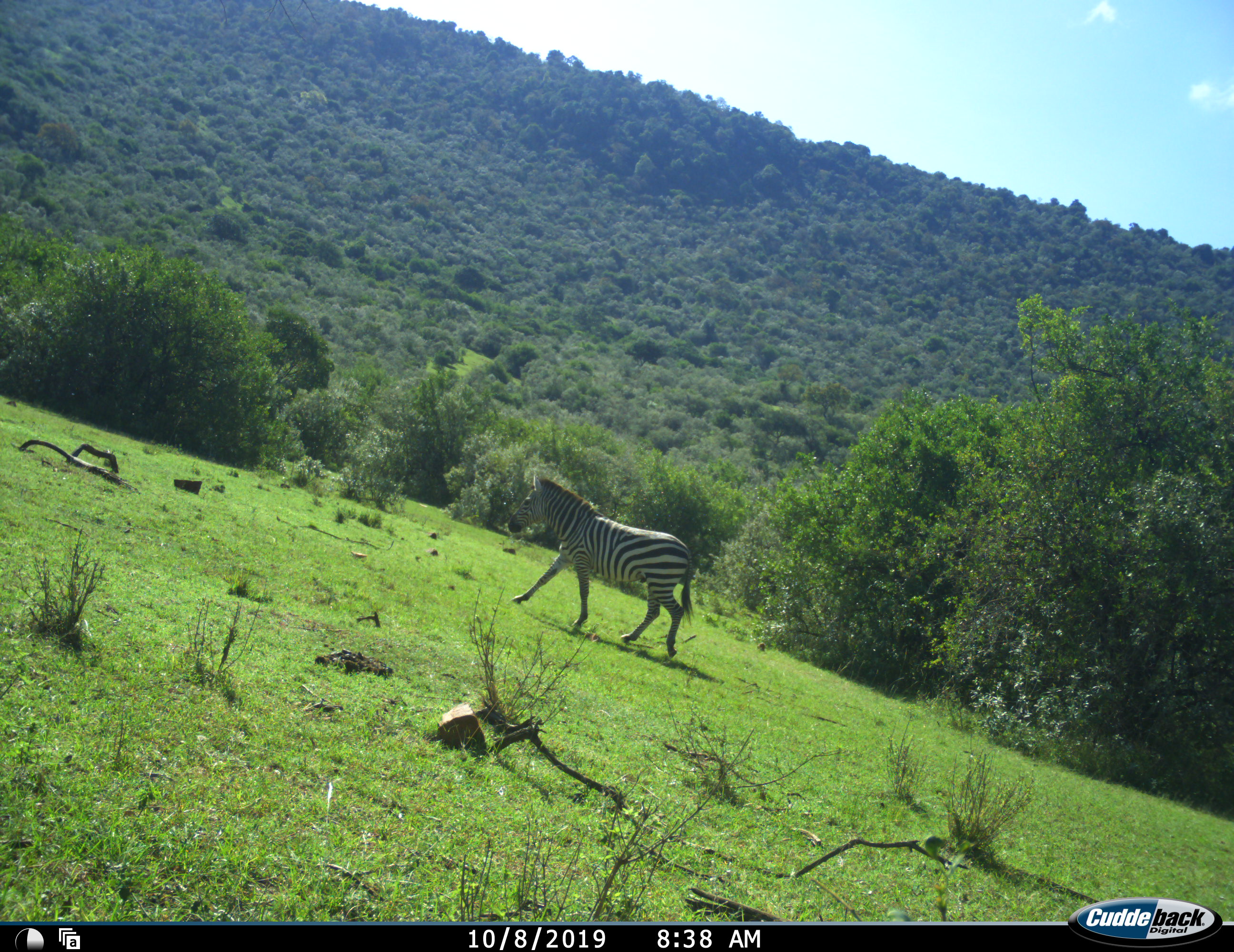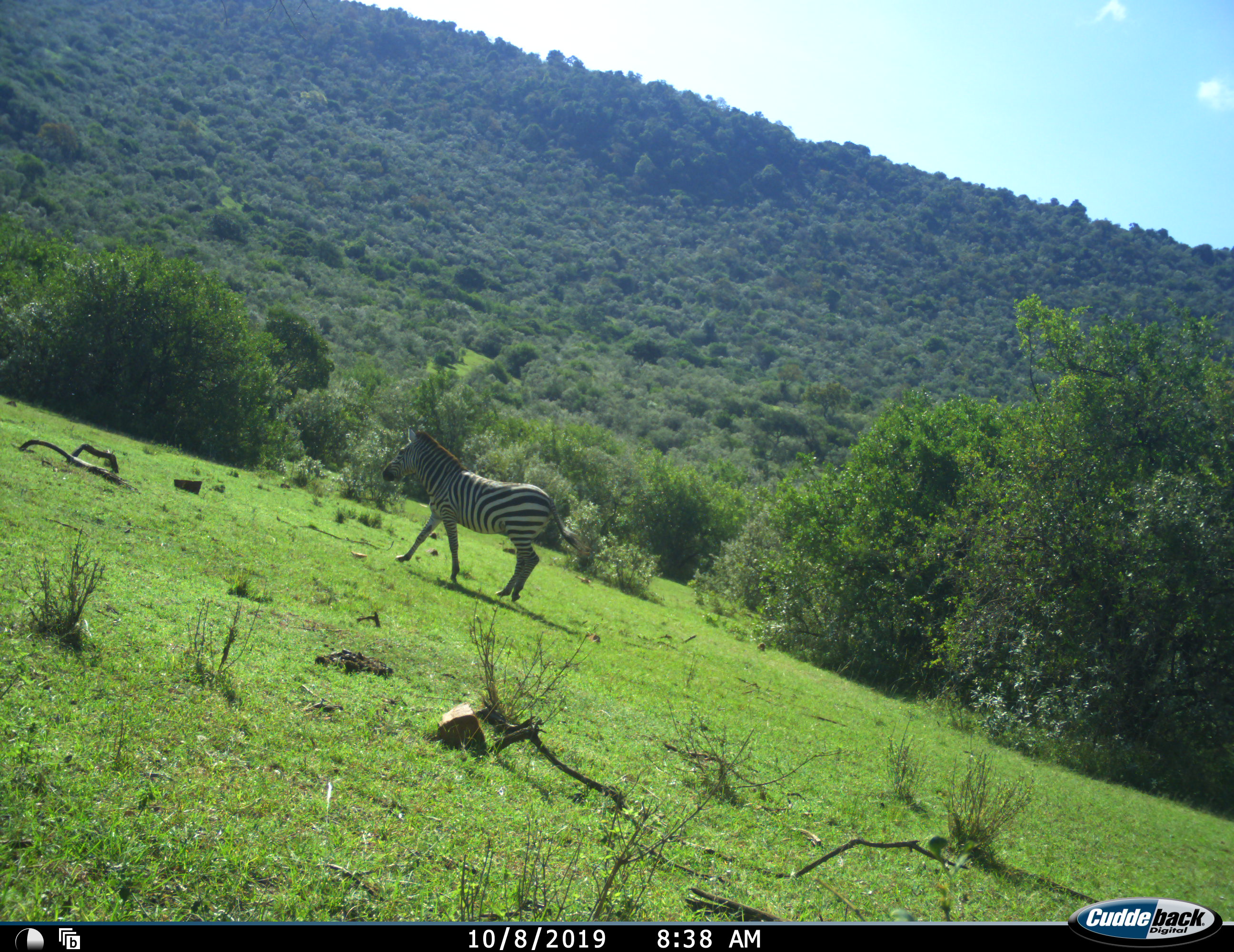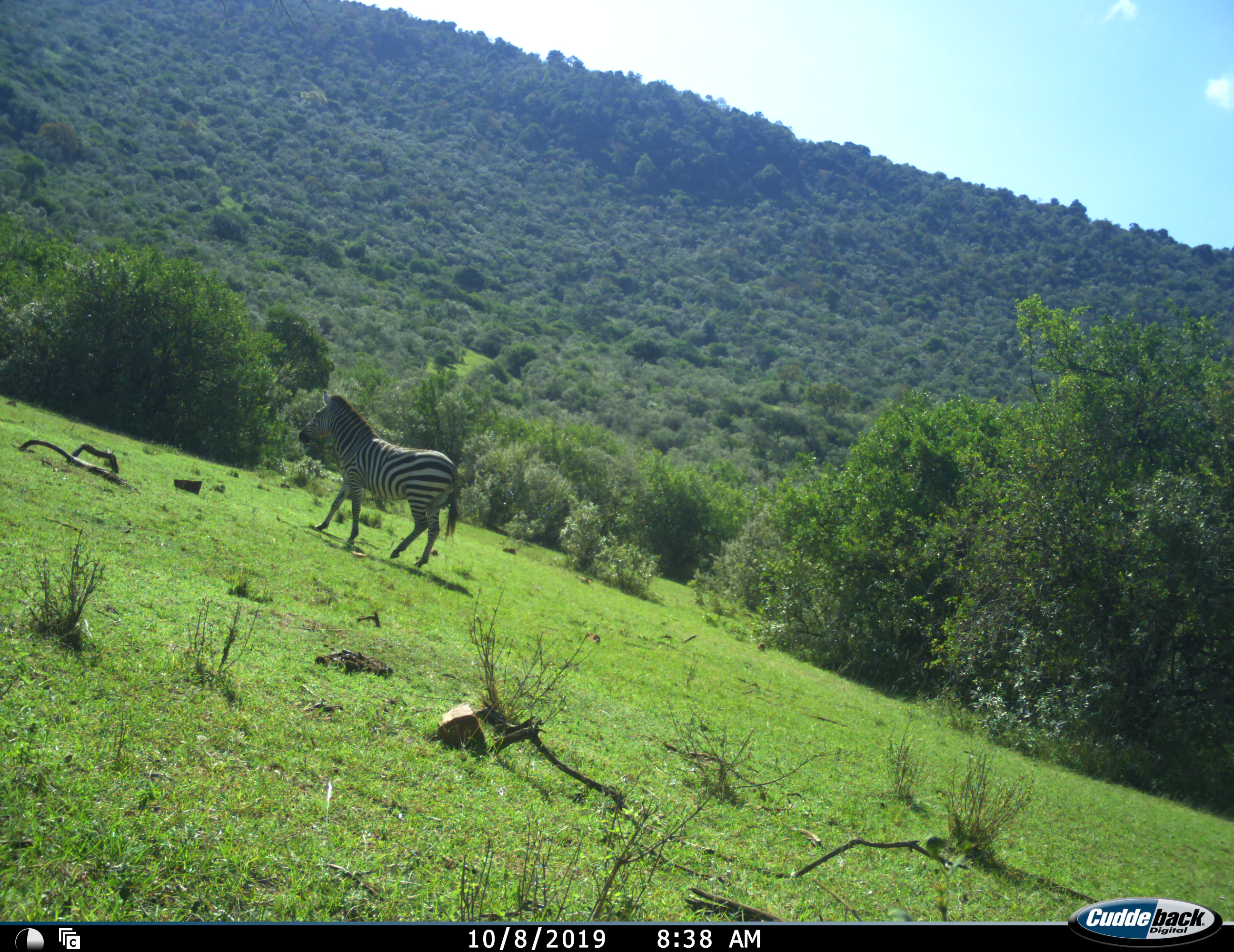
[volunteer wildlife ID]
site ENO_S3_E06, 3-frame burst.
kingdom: Animalia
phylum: Chordata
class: Mammalia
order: Perissodactyla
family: Equidae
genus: Equus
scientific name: Equus quagga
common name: plains zebra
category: zebraplains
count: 1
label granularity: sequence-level